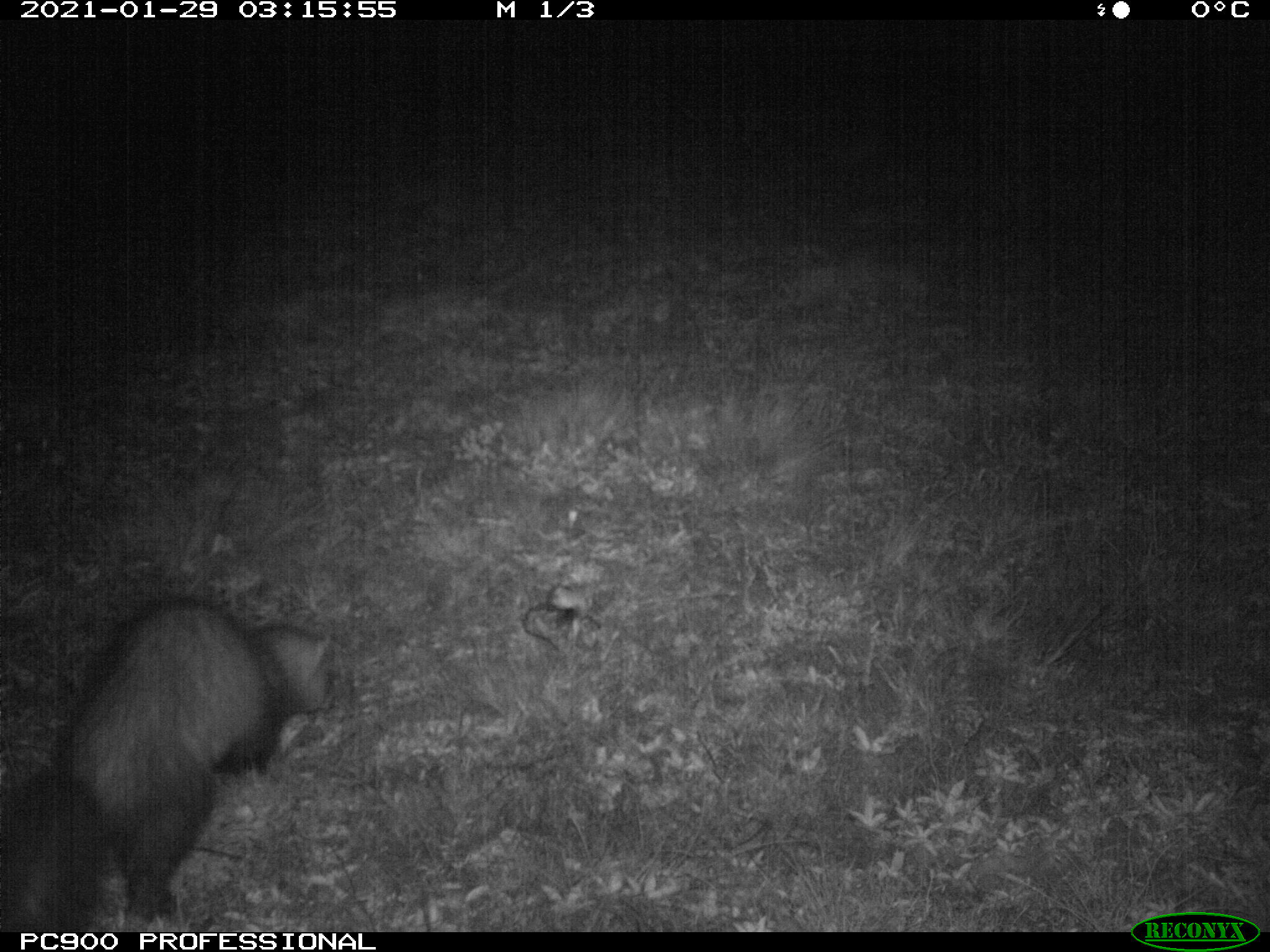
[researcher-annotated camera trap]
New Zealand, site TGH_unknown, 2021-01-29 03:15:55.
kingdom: Animalia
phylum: Chordata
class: Mammalia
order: Carnivora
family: Mustelidae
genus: Mustela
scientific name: Mustela furo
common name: ferret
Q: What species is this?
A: Ferret (Mustela furo).